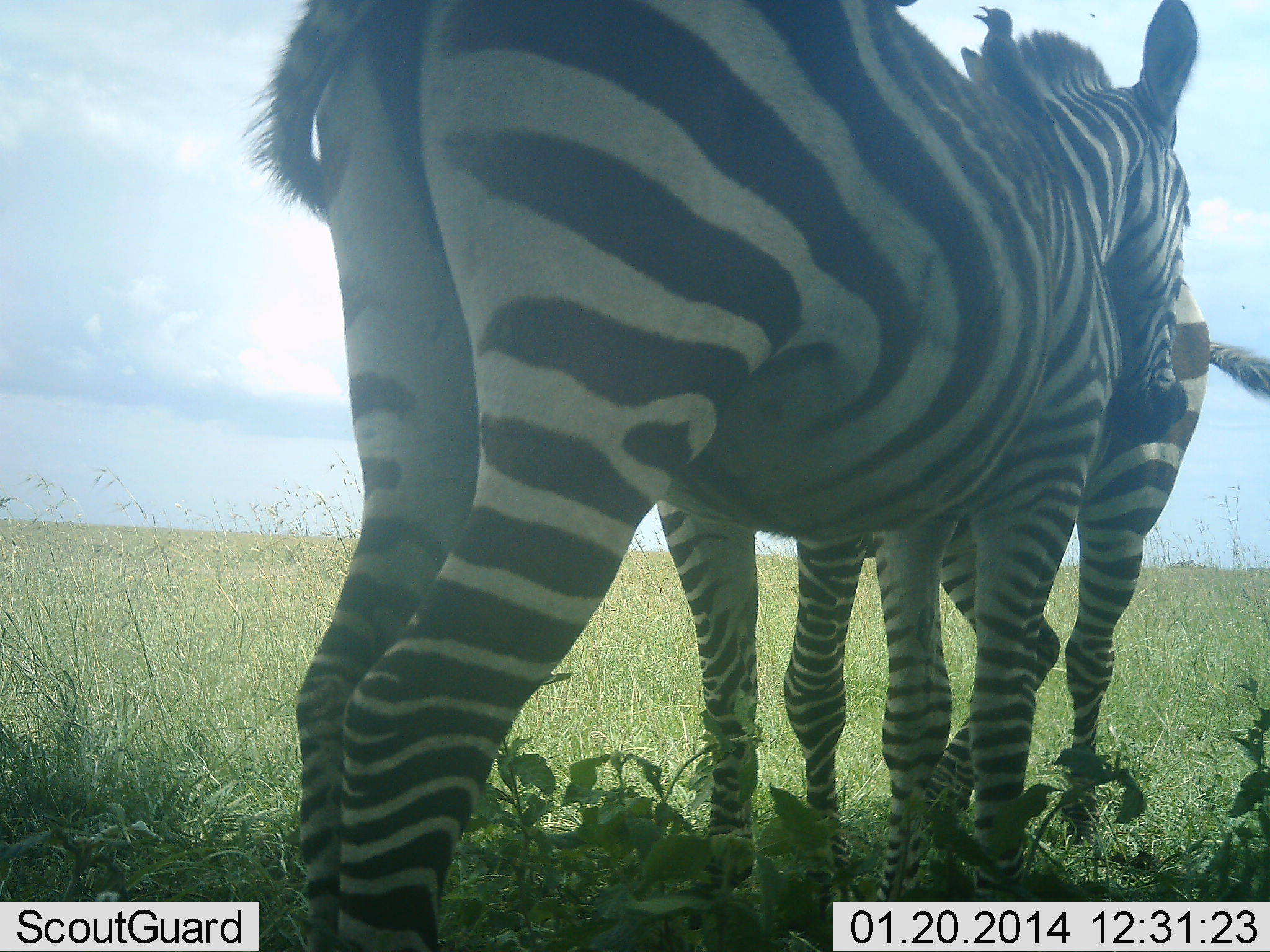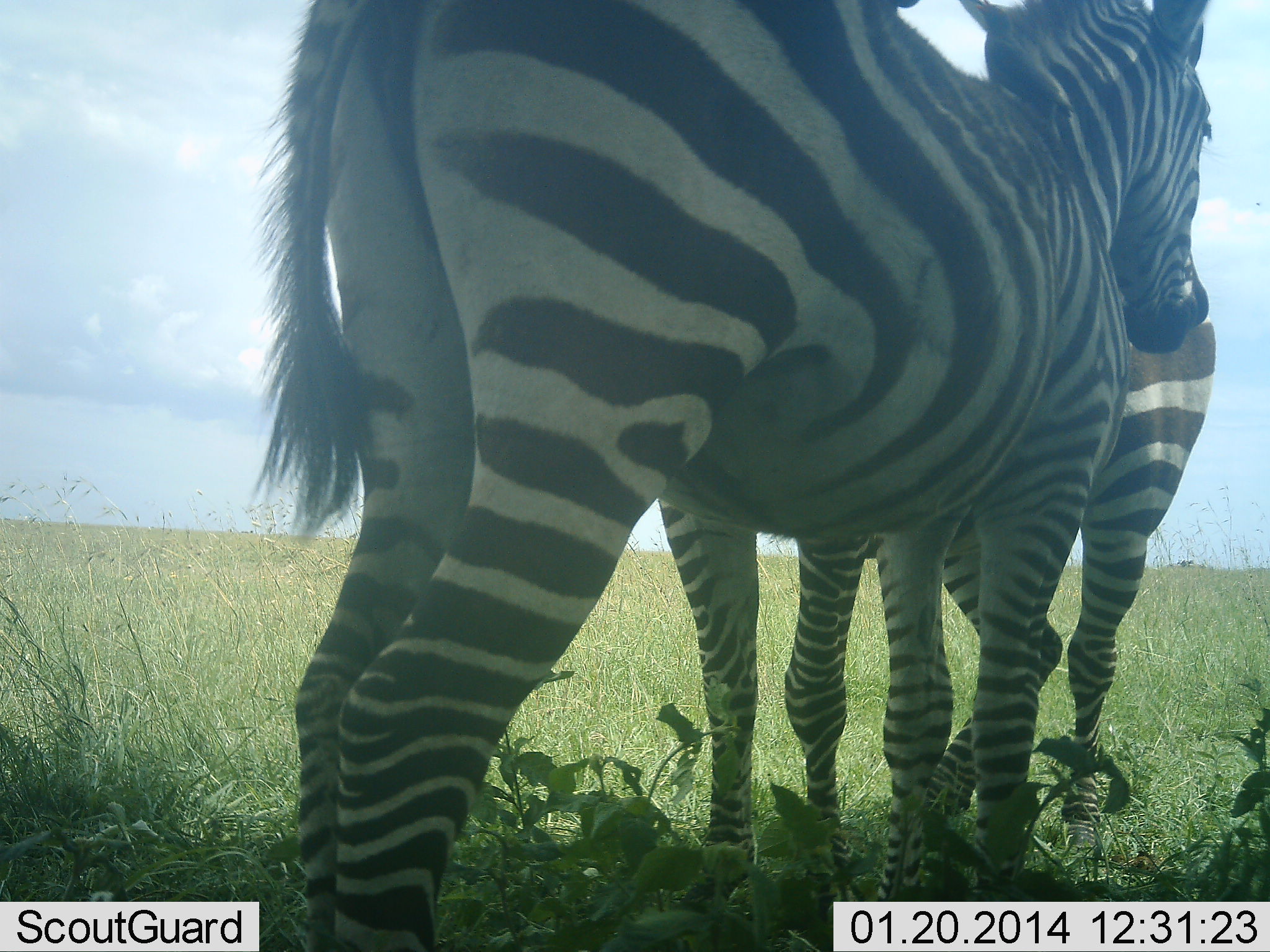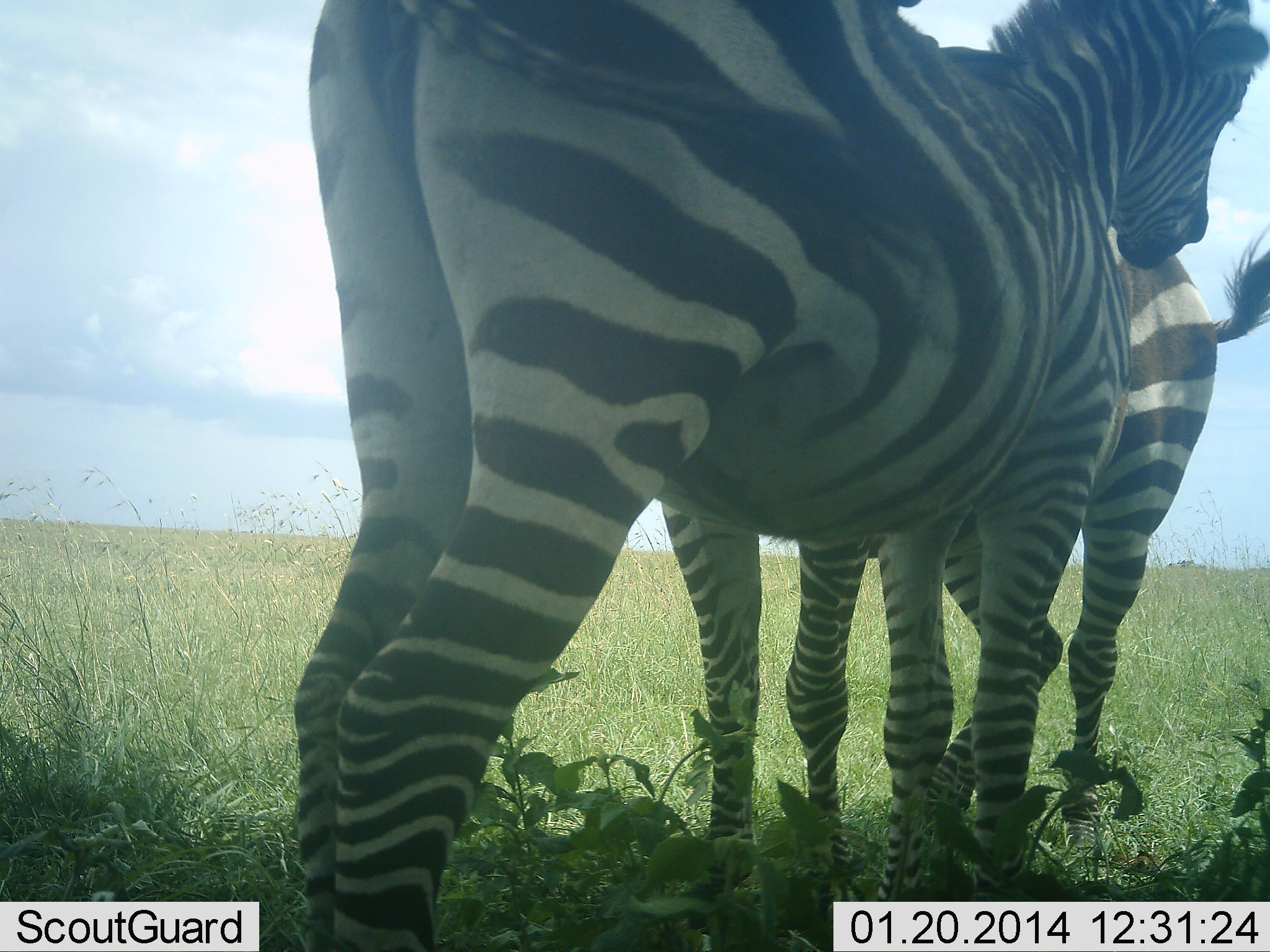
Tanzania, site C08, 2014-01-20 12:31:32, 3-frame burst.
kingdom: Animalia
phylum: Chordata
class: Mammalia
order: Perissodactyla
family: Equidae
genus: Equus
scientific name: Equus quagga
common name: plains zebra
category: zebra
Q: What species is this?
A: Zebra (plains zebra) (Equus quagga).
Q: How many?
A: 2.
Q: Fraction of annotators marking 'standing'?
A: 80%.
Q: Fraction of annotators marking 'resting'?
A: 10%.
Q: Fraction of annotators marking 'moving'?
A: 10%.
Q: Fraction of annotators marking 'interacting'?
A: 50%.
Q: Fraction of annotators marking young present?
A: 10%.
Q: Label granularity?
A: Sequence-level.